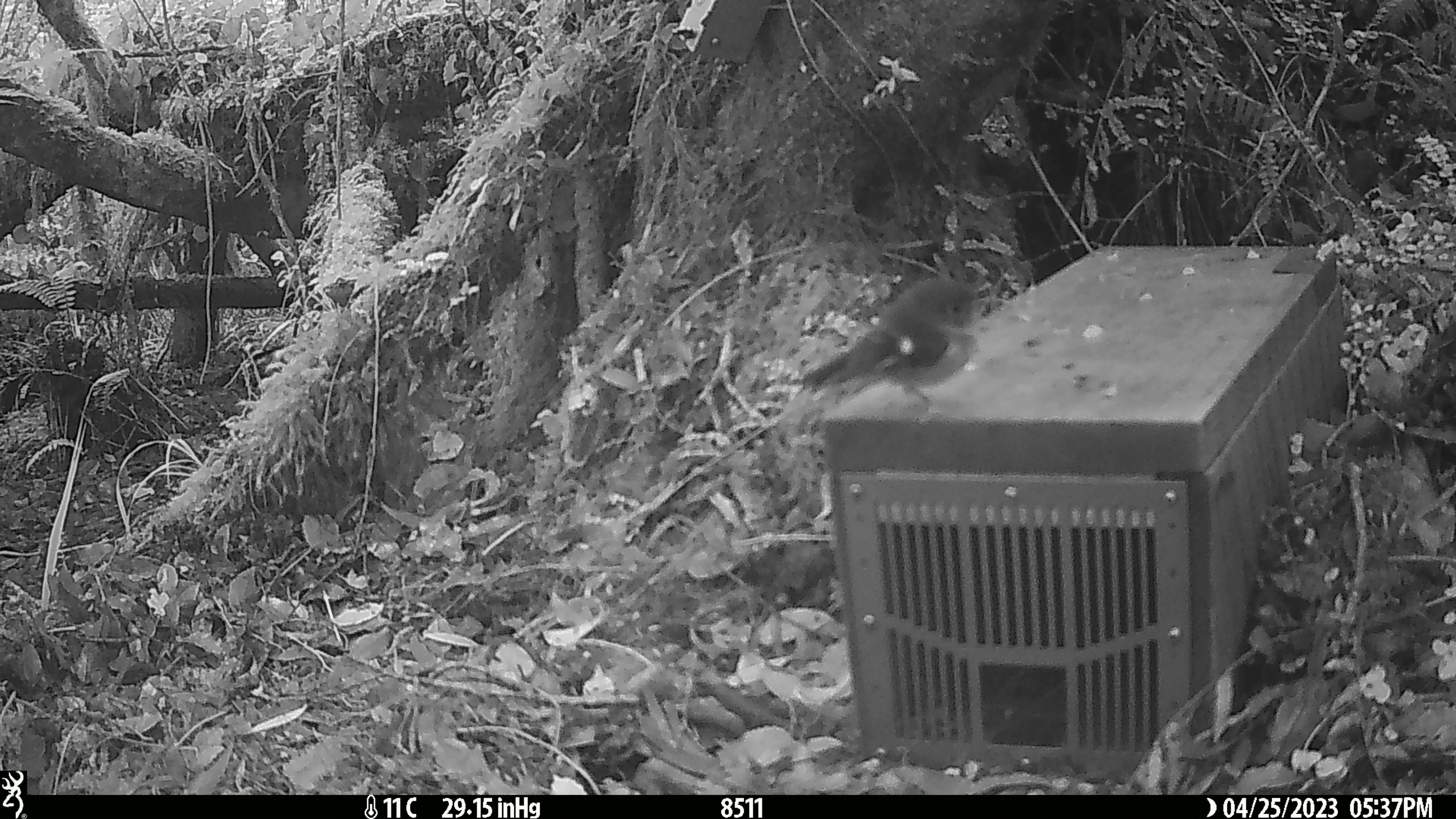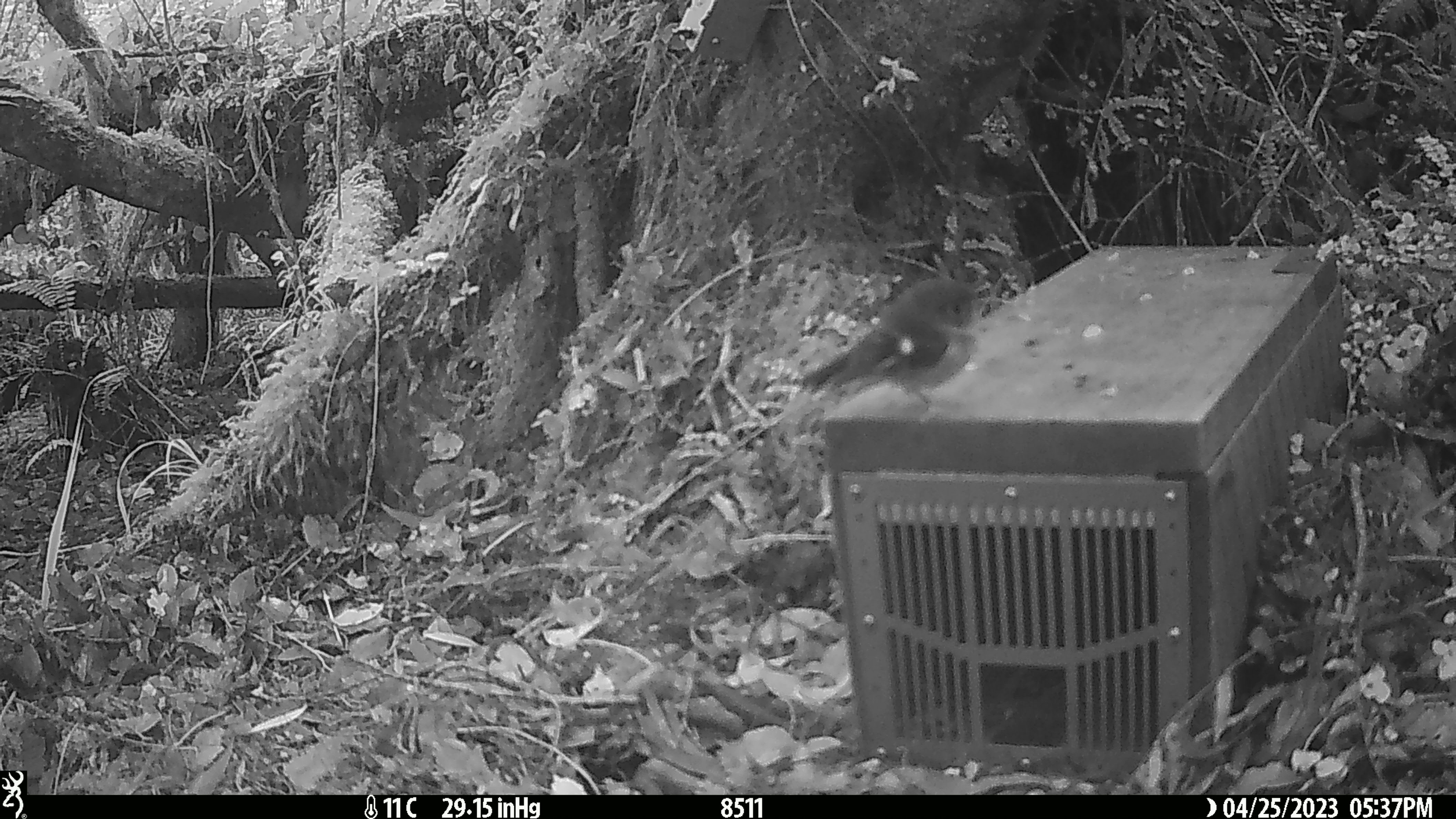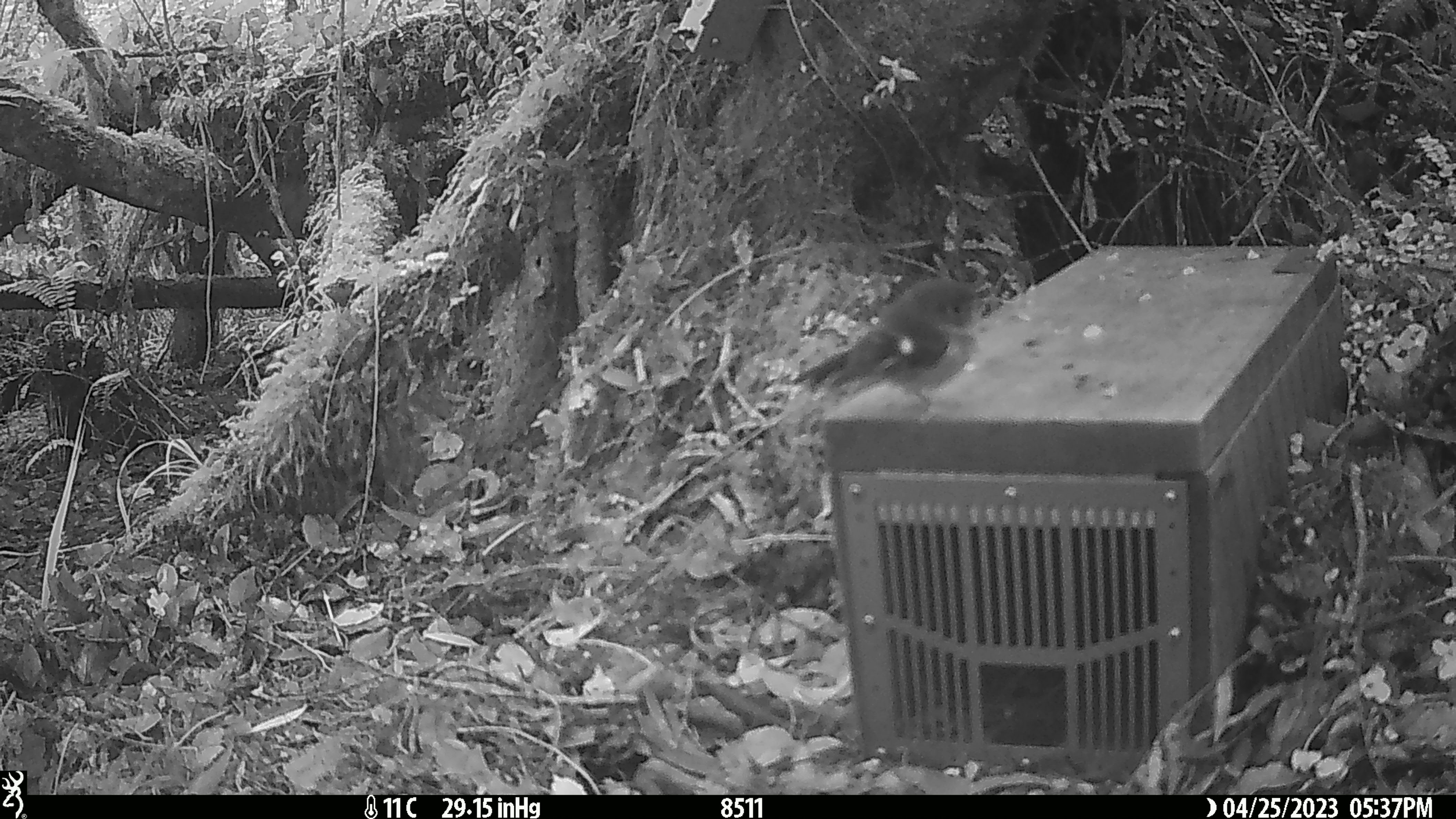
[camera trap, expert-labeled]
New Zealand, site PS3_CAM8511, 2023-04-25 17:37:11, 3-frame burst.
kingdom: Animalia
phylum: Chordata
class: Aves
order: Passeriformes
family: Petroicidae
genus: Petroica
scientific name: Petroica macrocephala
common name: tomtit